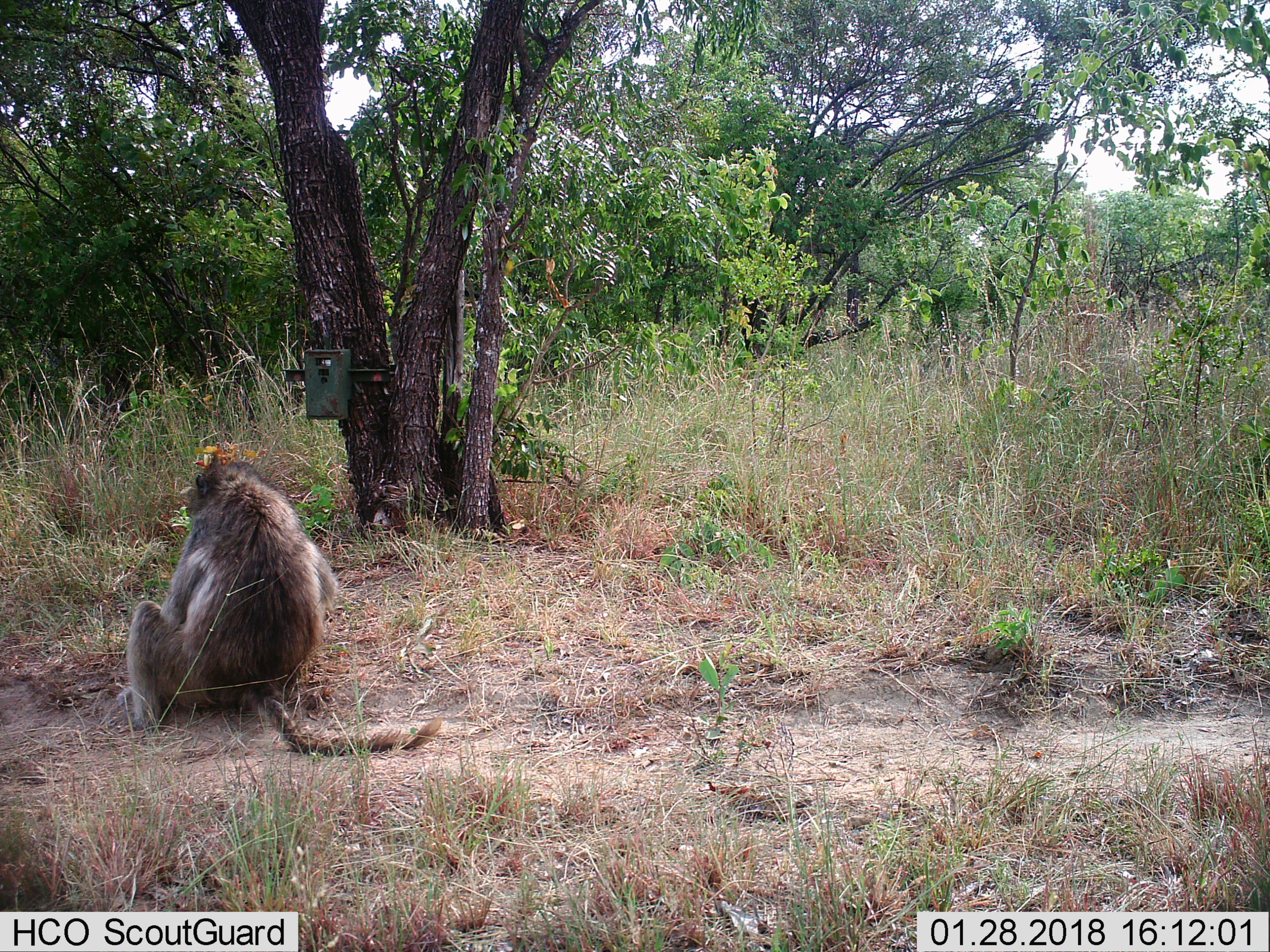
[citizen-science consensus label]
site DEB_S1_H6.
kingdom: Animalia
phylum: Chordata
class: Mammalia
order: Primates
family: Cercopithecidae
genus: Papio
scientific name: Papio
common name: baboon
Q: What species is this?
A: Baboon (Papio).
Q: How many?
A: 1.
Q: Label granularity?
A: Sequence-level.